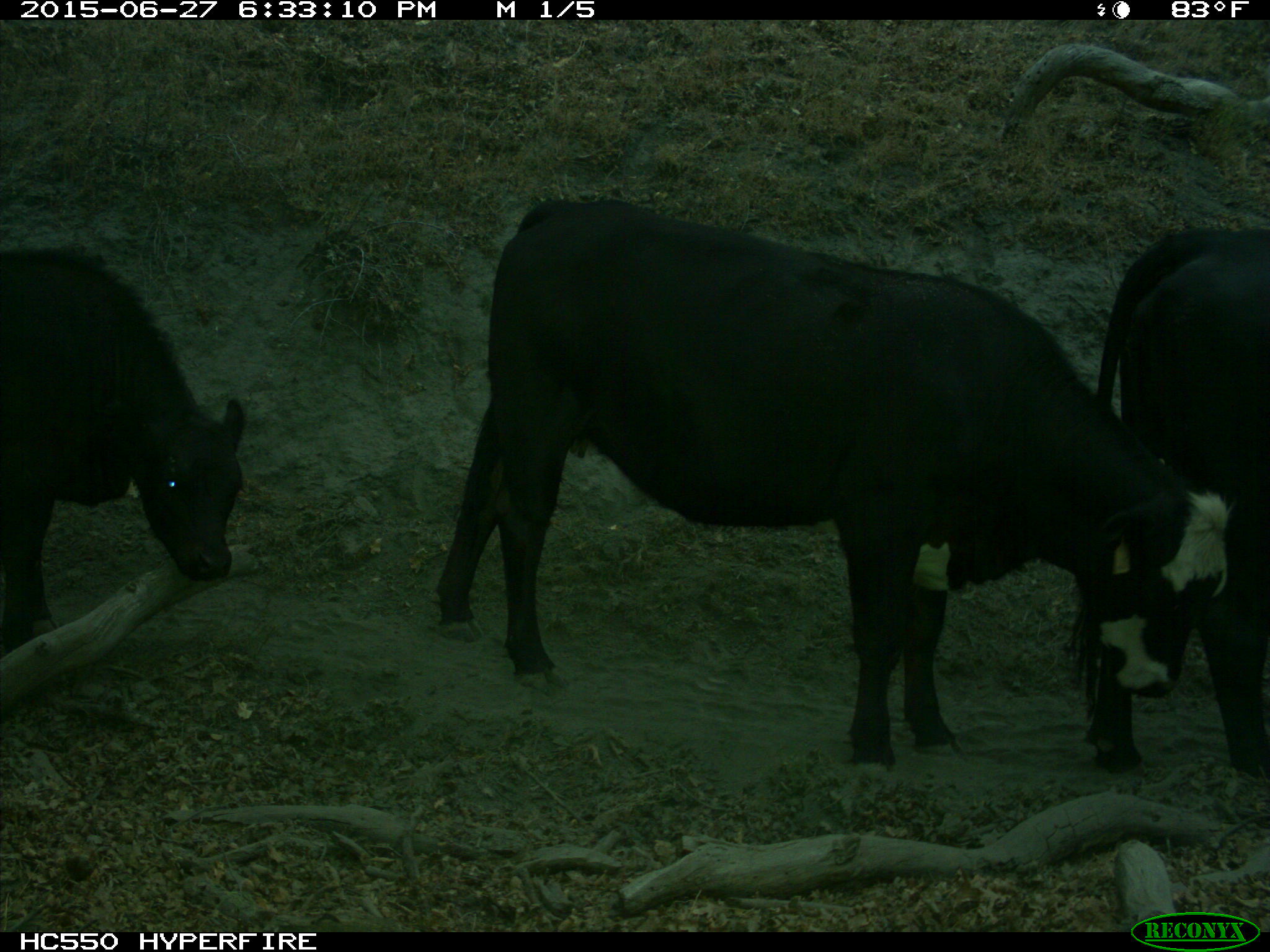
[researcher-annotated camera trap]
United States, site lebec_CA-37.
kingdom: Animalia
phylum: Chordata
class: Mammalia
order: Artiodactyla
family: Bovidae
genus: Bos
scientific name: Bos taurus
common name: domestic cow